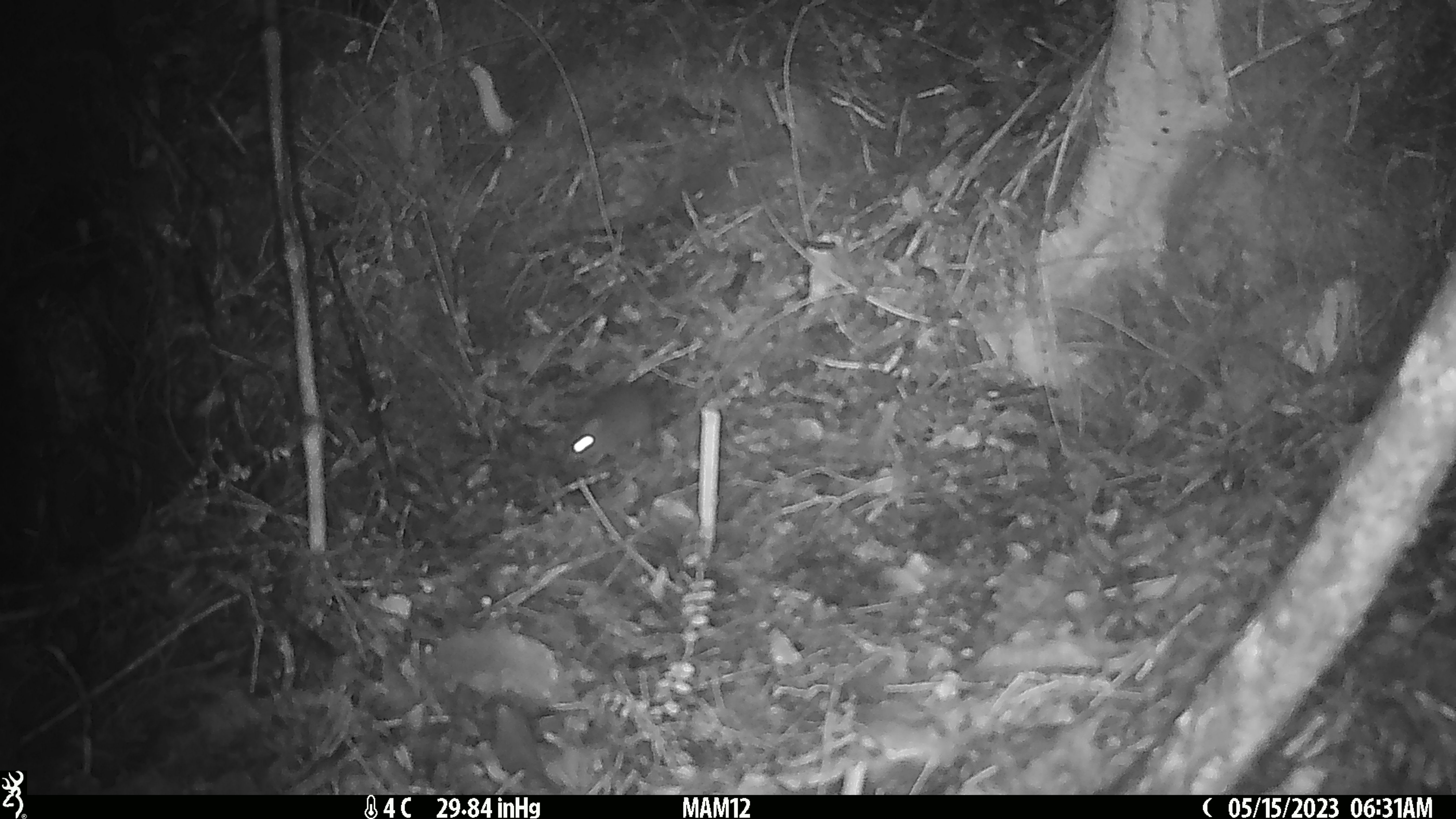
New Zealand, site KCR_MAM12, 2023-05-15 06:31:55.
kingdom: Animalia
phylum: Chordata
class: Mammalia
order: Rodentia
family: Muridae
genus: Rattus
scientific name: Rattus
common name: rat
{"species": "rat (Rattus)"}